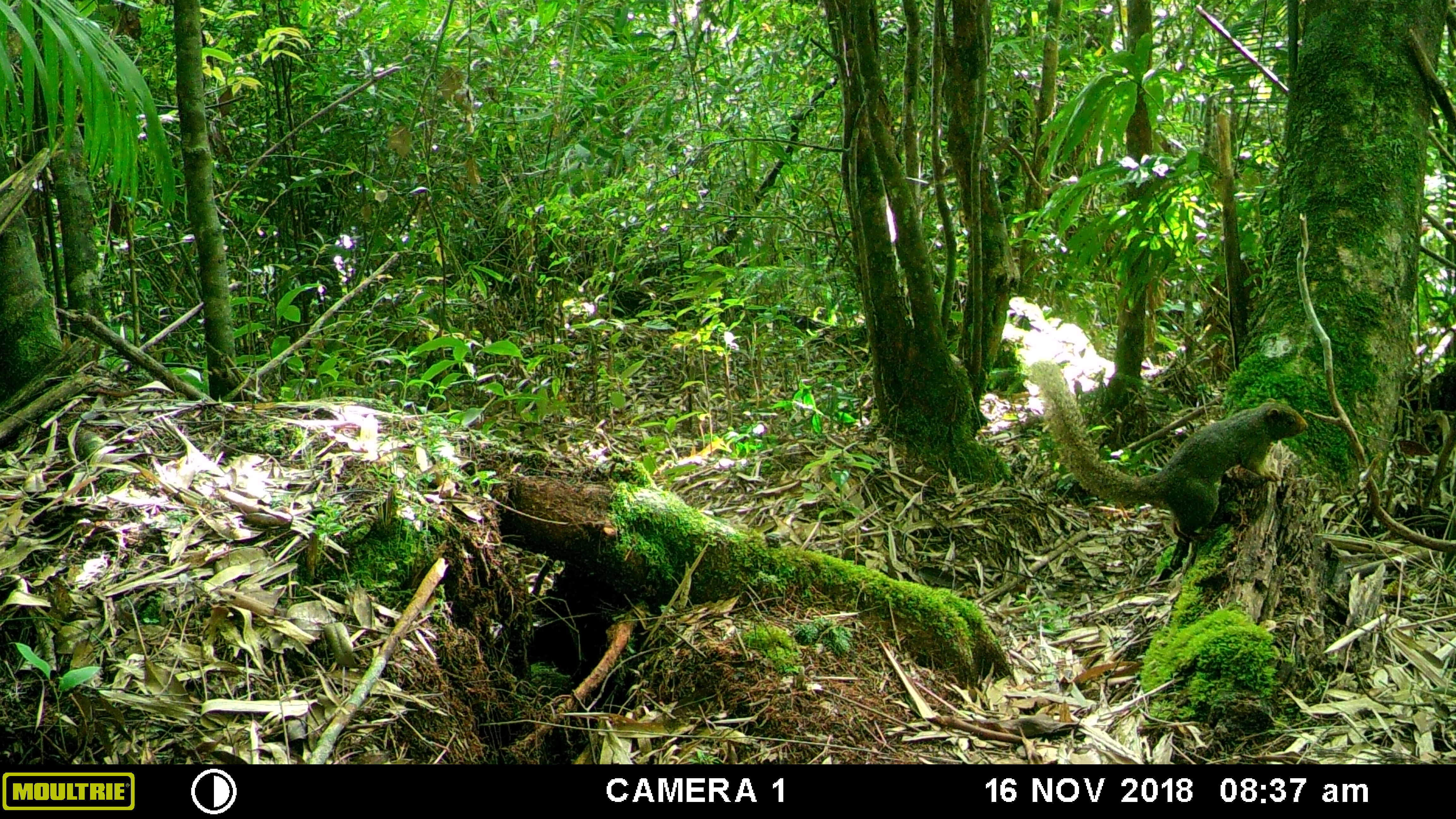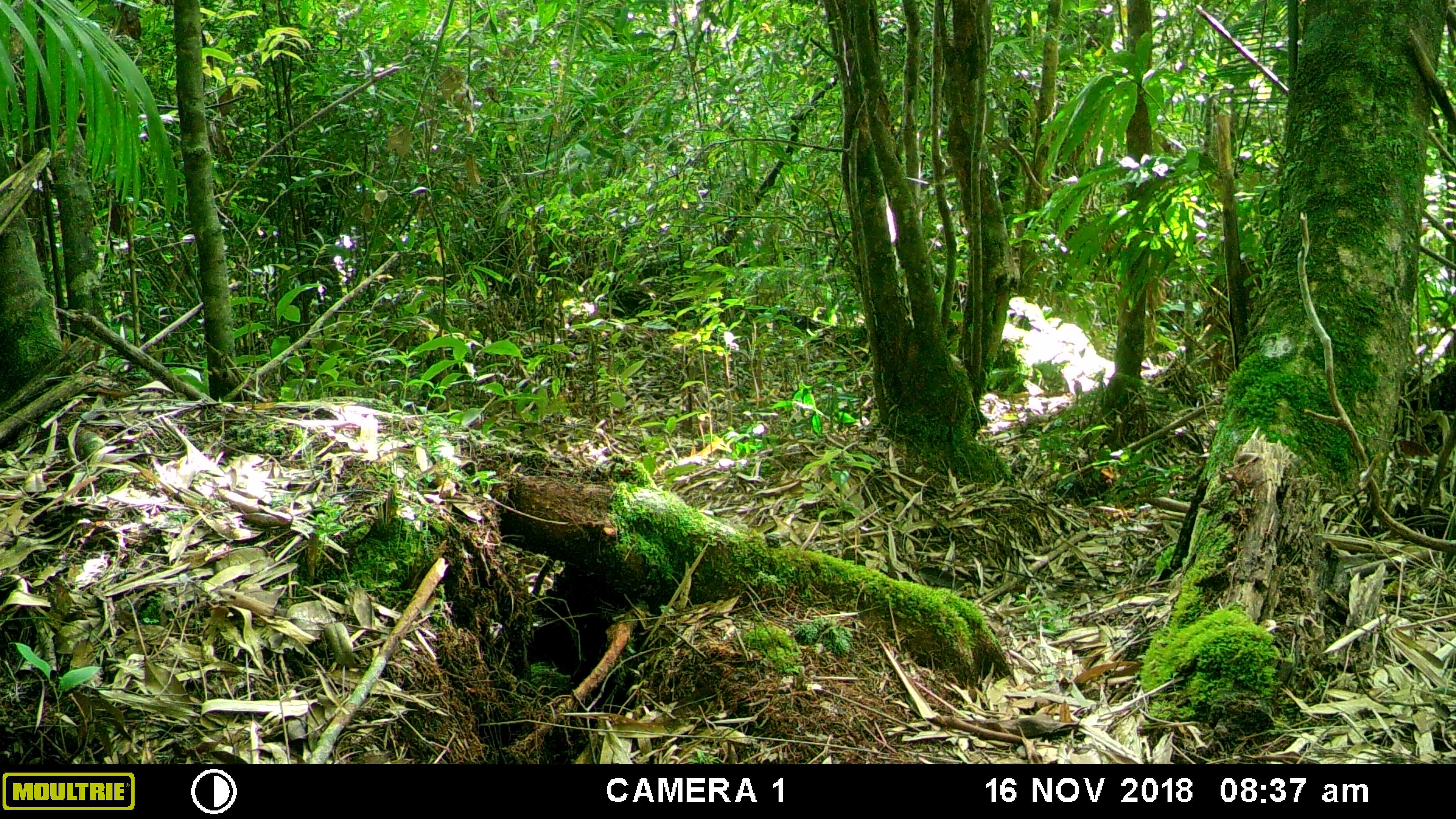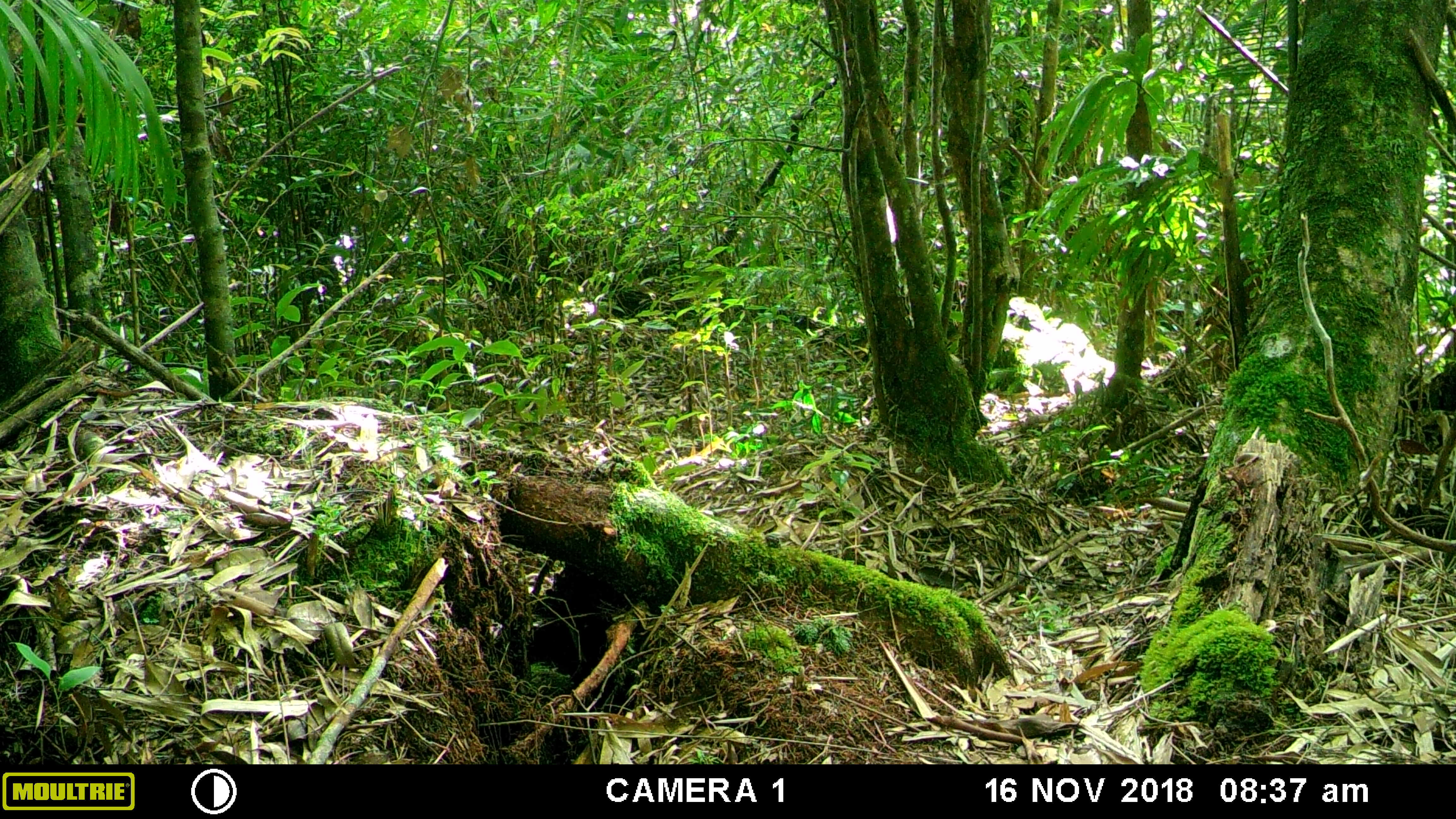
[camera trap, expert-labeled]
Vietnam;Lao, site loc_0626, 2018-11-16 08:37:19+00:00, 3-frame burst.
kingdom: Animalia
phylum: Chordata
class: Mammalia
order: Rodentia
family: Sciuridae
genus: Callosciurus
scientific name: Callosciurus erythraeus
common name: pallas's squirrel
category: pallass squirrel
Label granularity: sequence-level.